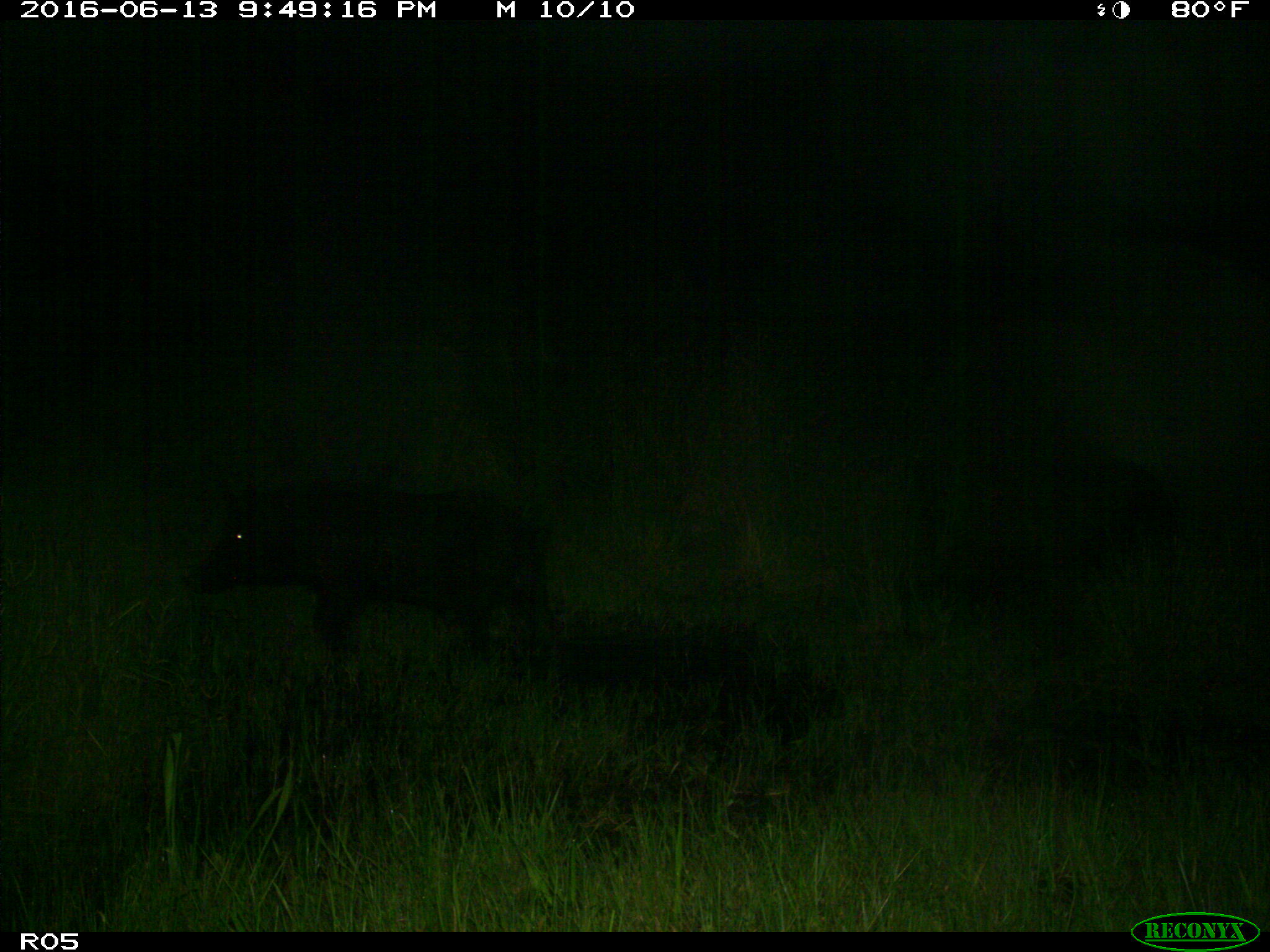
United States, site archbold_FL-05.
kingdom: Animalia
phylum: Chordata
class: Mammalia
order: Artiodactyla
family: Suidae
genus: Sus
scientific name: Sus scrofa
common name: wild boar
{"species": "Sus scrofa (wild boar)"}